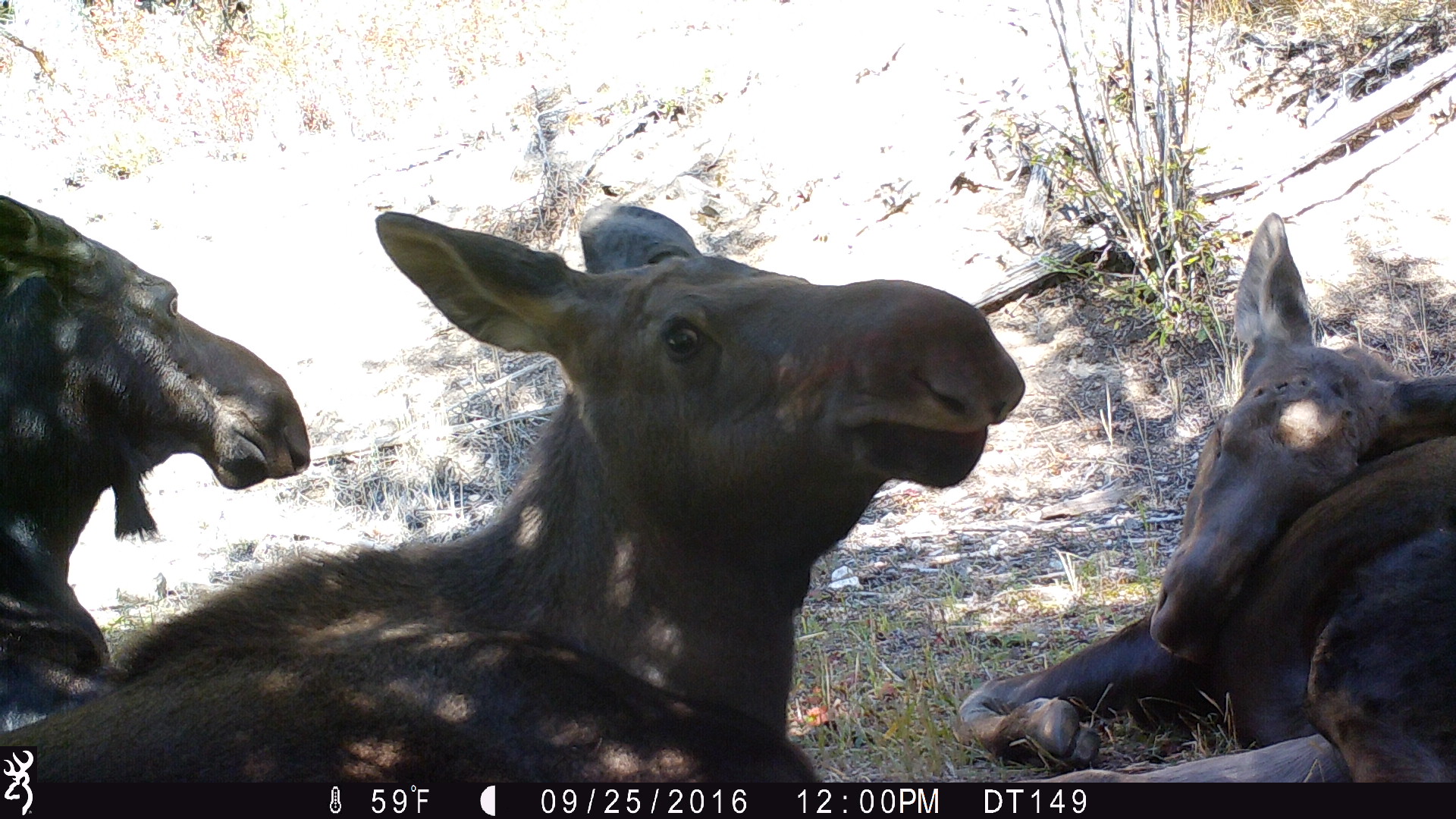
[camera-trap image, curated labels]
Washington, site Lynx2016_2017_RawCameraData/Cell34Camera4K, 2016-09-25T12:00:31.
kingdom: Animalia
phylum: Chordata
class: Mammalia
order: Artiodactyla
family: Cervidae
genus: Alces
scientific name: Alces alces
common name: moose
Alces alces (moose). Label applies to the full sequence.